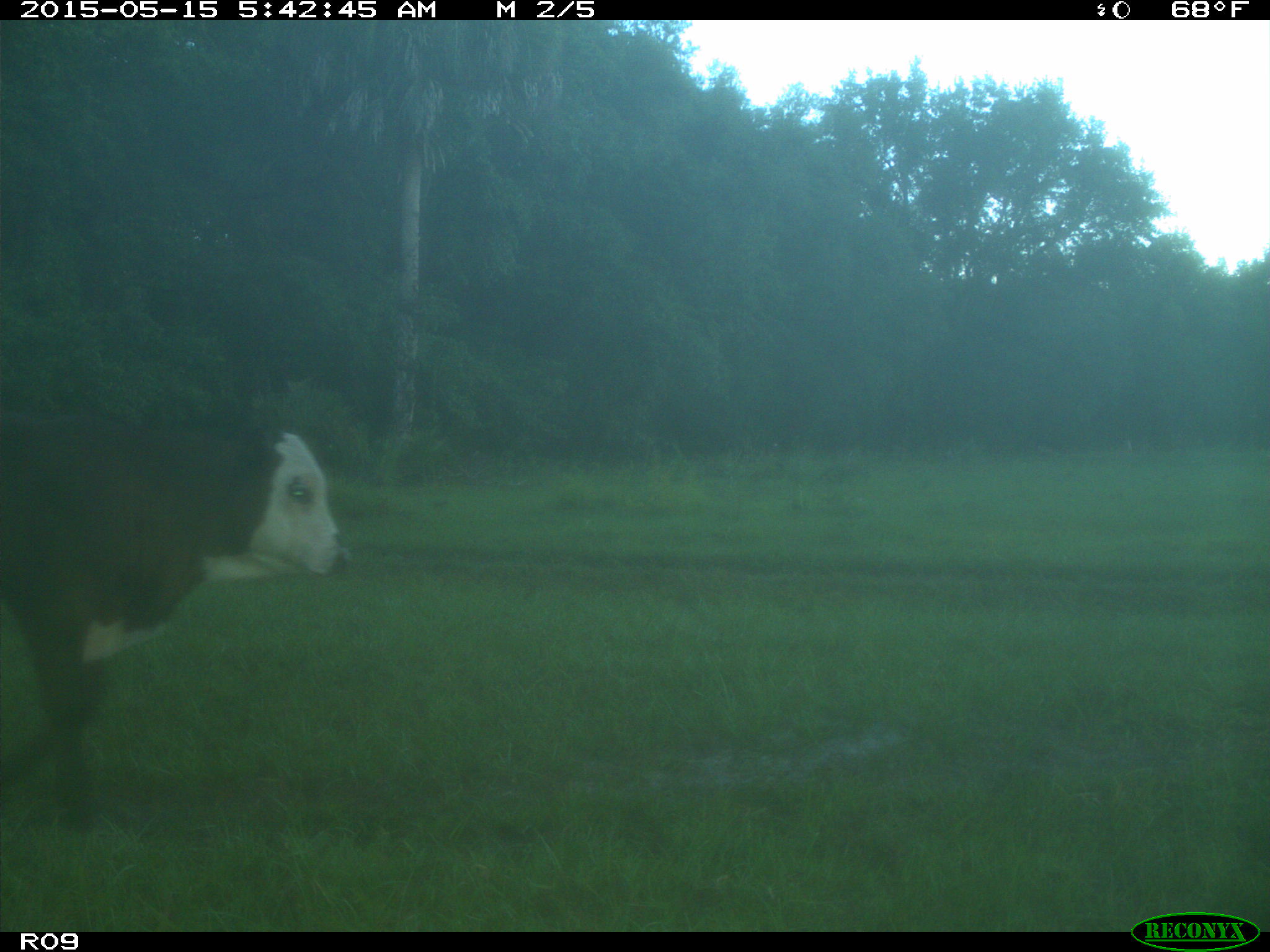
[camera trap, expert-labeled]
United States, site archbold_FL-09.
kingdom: Animalia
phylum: Chordata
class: Mammalia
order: Artiodactyla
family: Bovidae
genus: Bos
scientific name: Bos taurus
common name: domestic cow